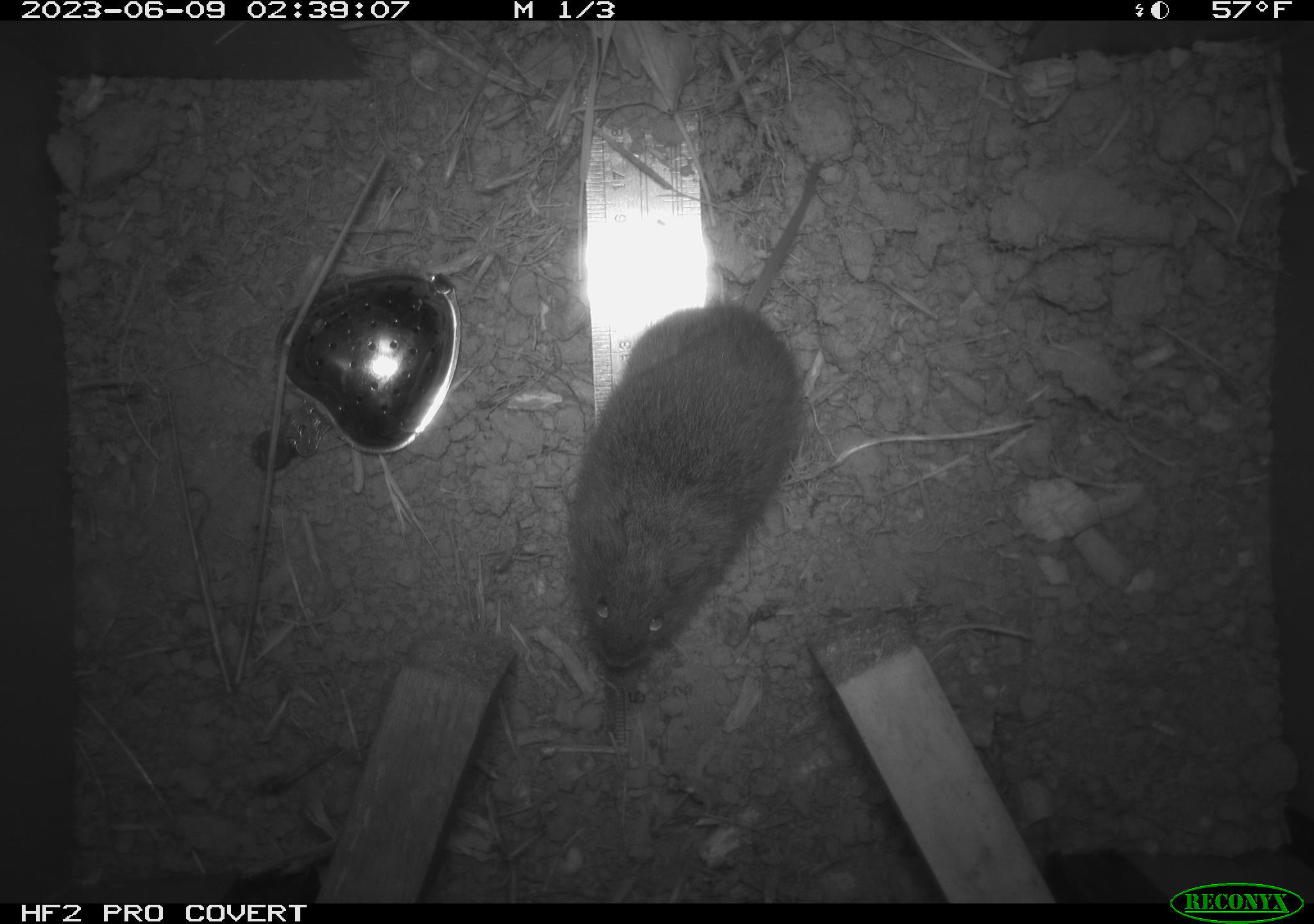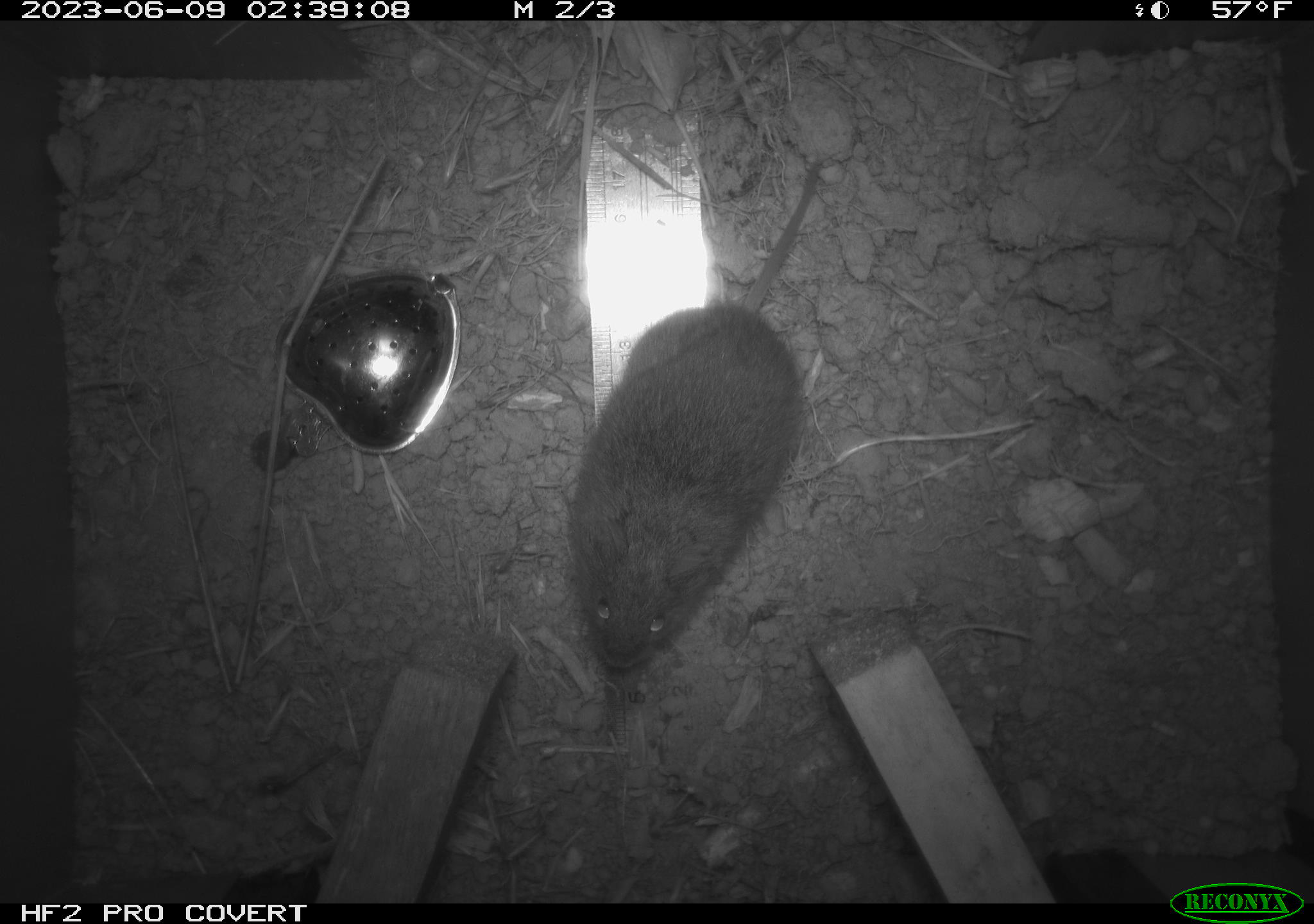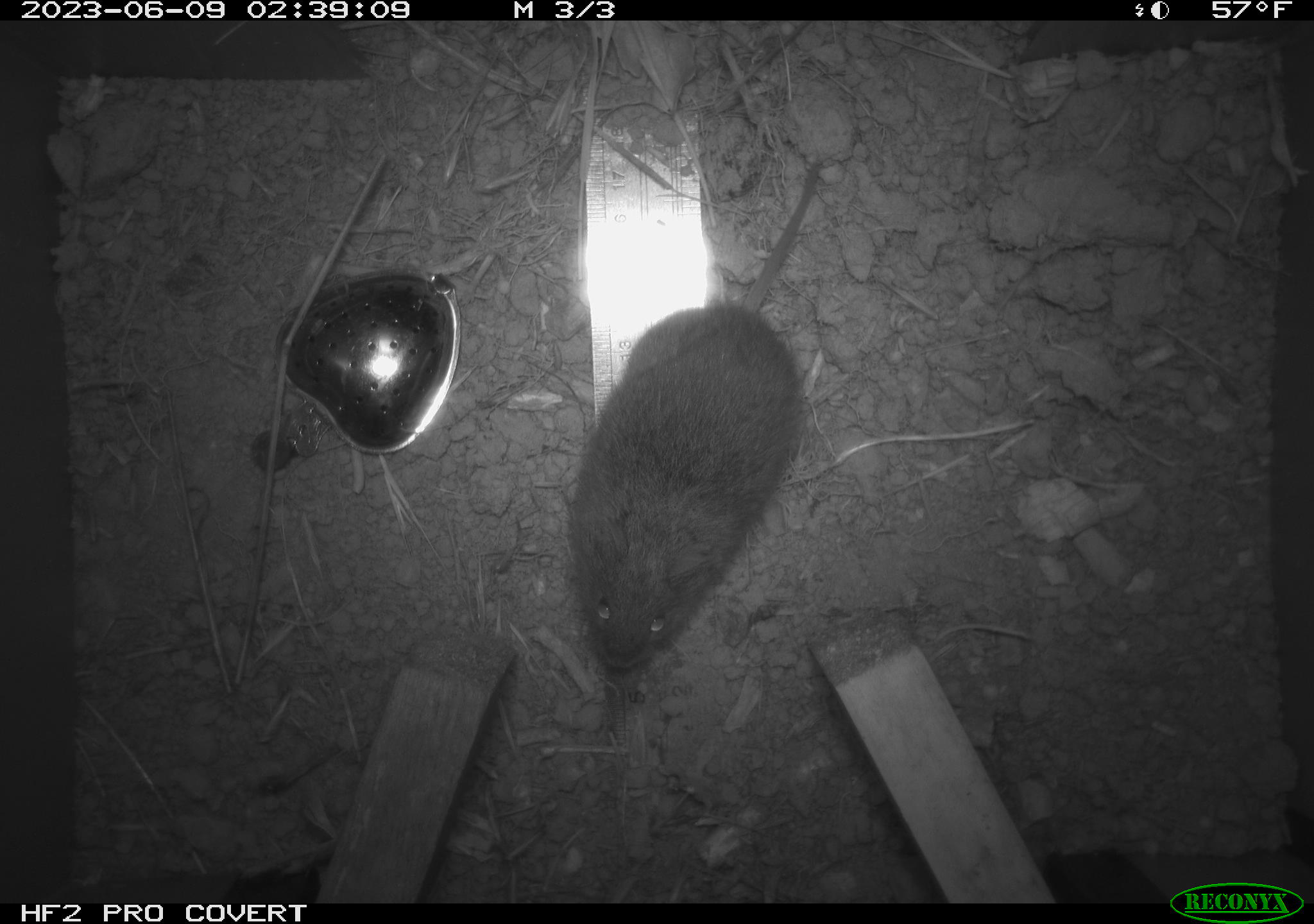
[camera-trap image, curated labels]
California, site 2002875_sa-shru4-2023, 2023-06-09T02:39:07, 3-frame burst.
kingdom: Animalia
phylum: Chordata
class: Mammalia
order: Rodentia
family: Cricetidae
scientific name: Arvicolinae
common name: voles, lemmings, and muskrats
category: arvicolinae subfamily